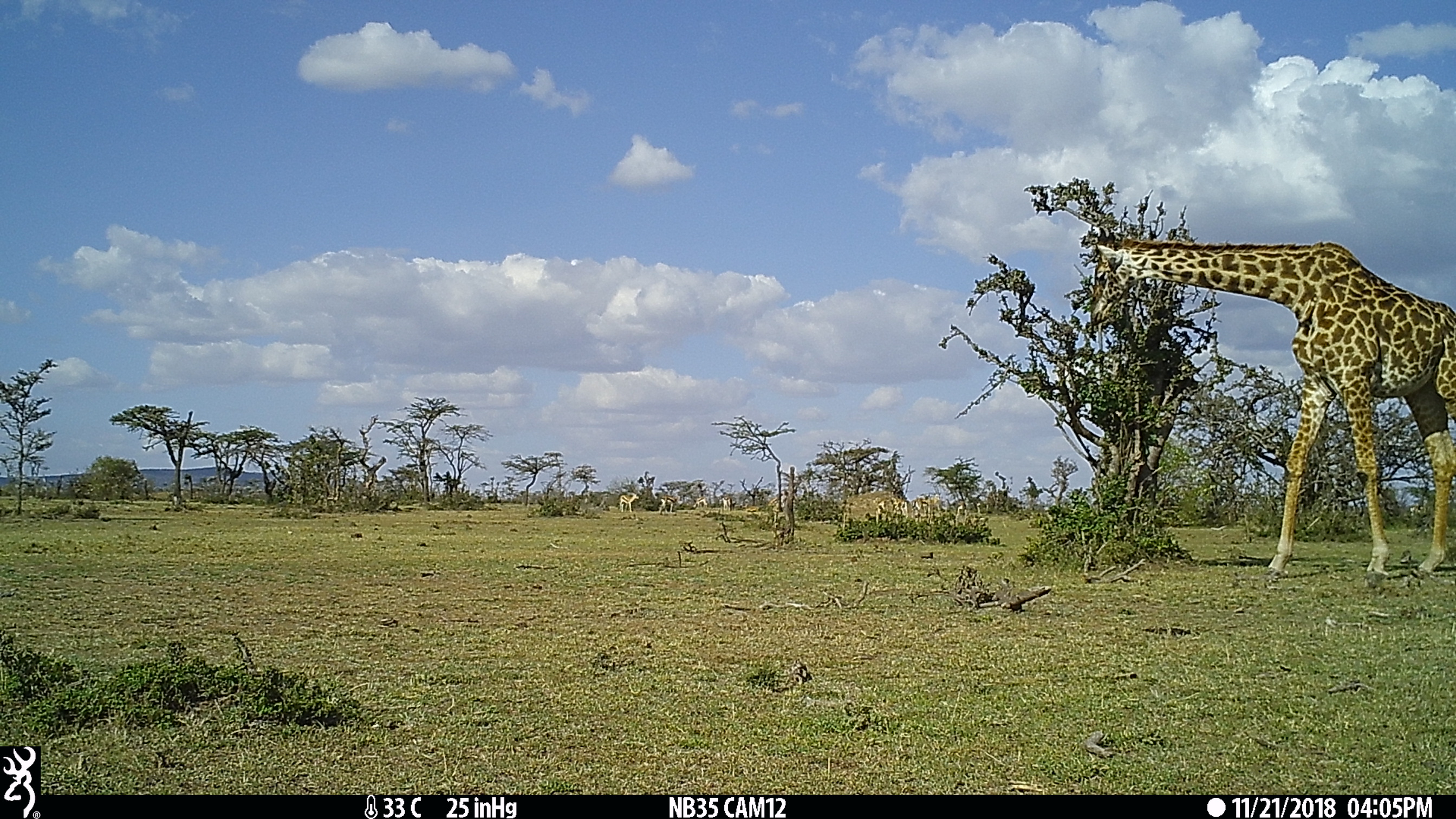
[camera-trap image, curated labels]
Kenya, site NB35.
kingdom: Animalia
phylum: Chordata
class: Mammalia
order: Artiodactyla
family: Giraffidae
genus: Giraffa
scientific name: Giraffa camelopardalis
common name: northern giraffe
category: giraffe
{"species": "giraffe (northern giraffe) (Giraffa camelopardalis)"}